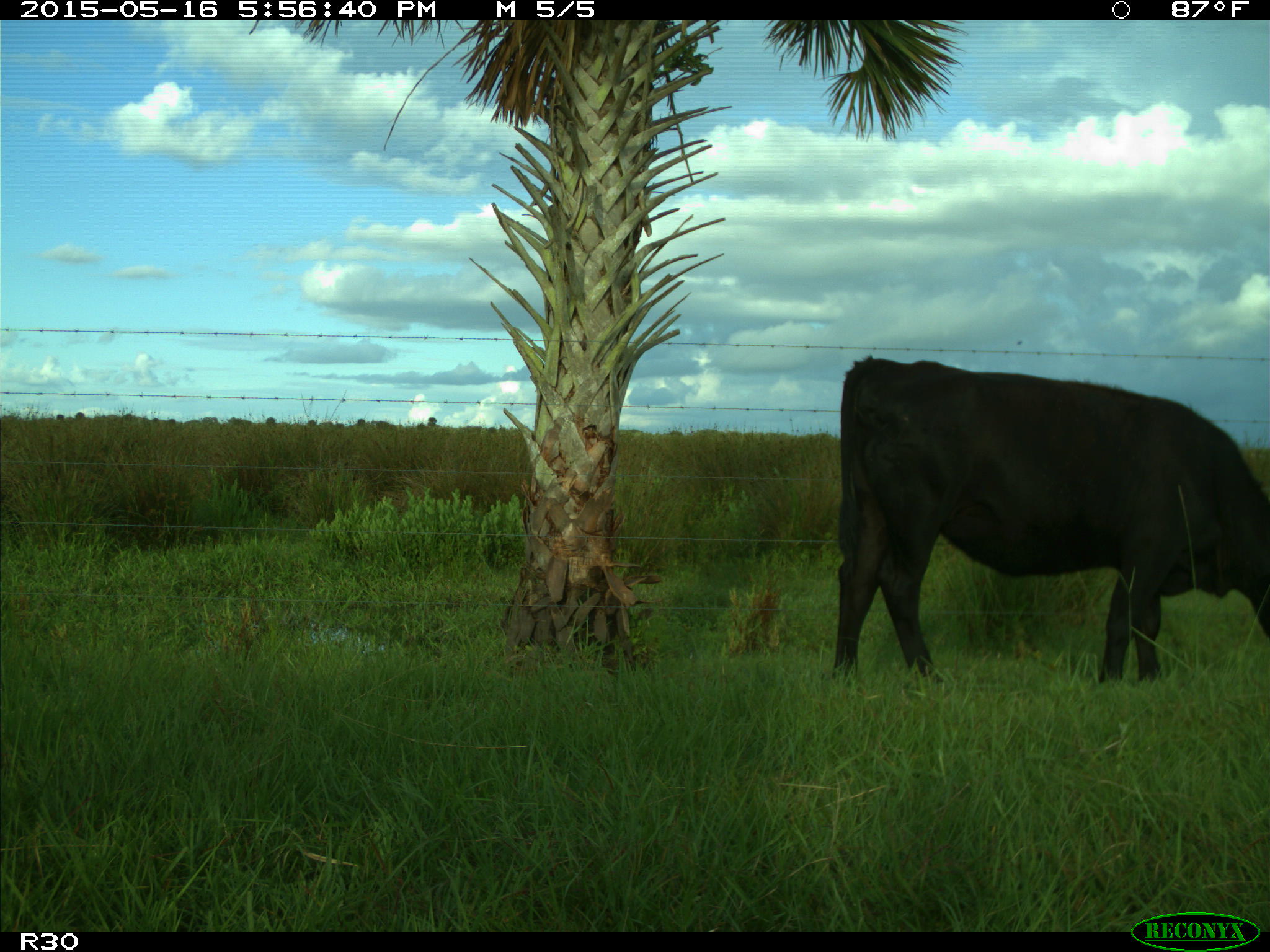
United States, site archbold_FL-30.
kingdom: Animalia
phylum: Chordata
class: Mammalia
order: Artiodactyla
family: Bovidae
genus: Bos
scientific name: Bos taurus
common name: domestic cow